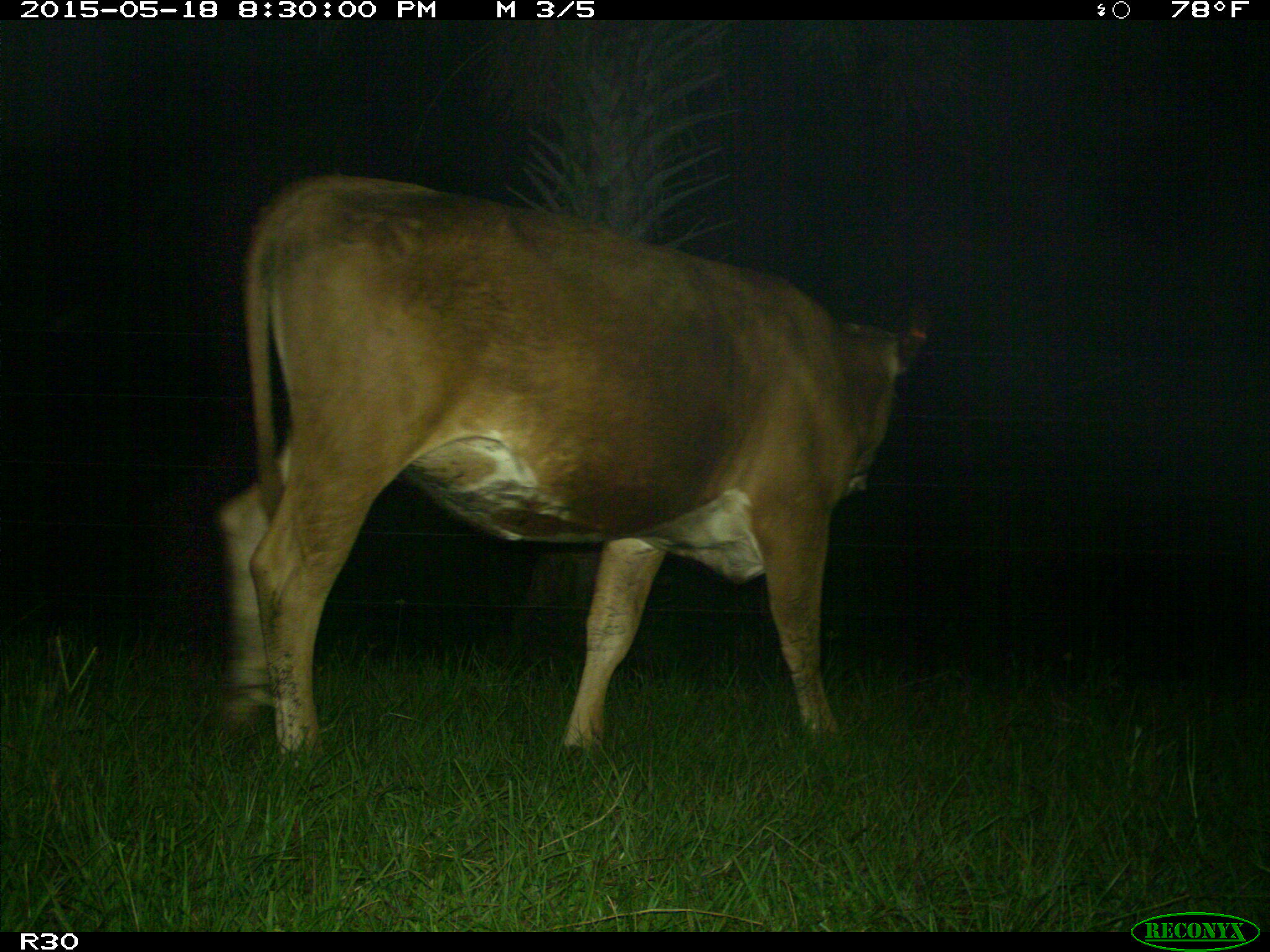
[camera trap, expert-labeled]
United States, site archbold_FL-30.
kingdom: Animalia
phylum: Chordata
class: Mammalia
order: Artiodactyla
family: Bovidae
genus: Bos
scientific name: Bos taurus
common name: domestic cow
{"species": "Bos taurus (domestic cow)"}